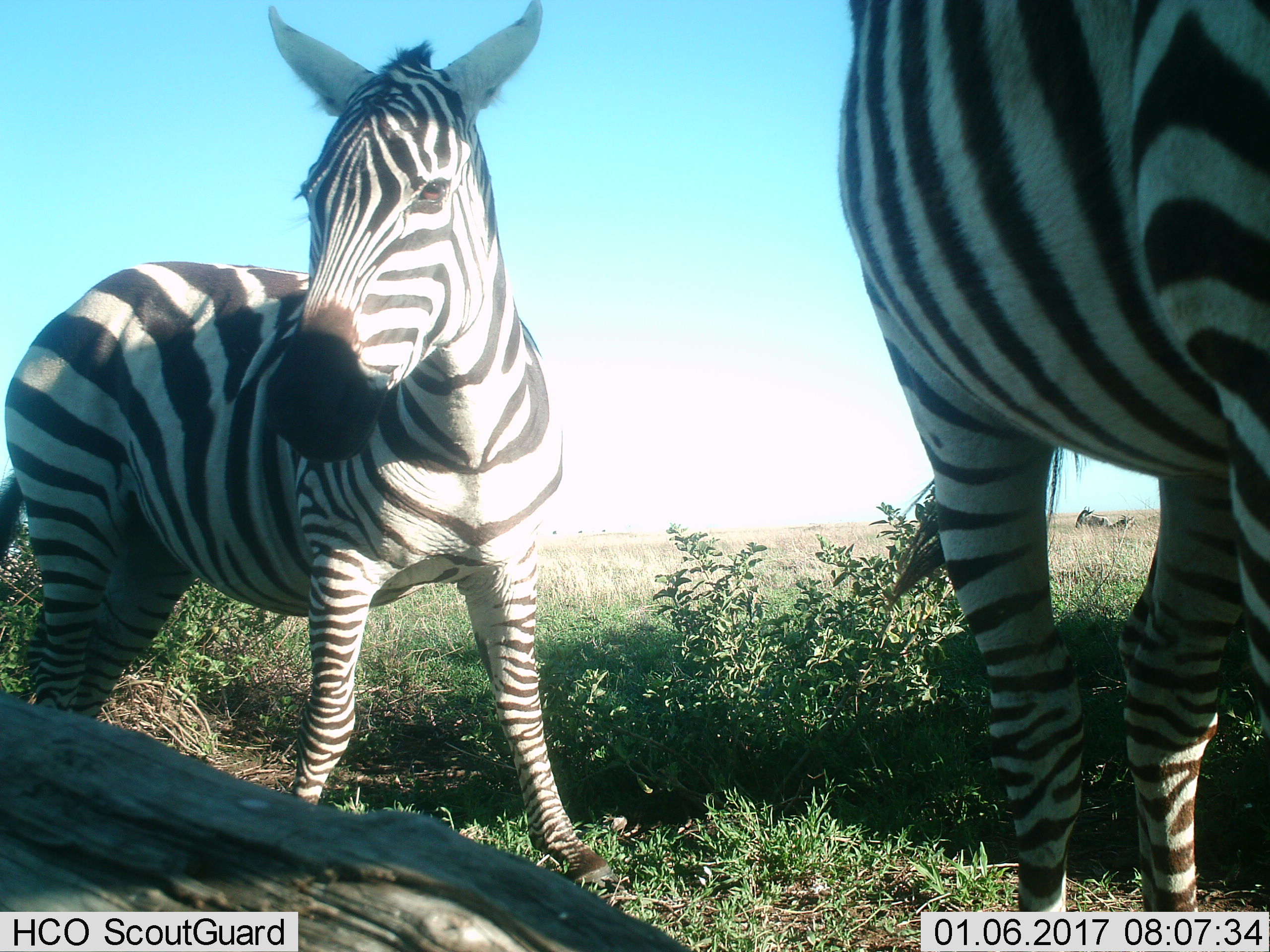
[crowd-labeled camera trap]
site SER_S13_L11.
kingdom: Animalia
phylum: Chordata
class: Mammalia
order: Perissodactyla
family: Equidae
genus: Equus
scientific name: Equus quagga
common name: plains zebra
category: zebraplains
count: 2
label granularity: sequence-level